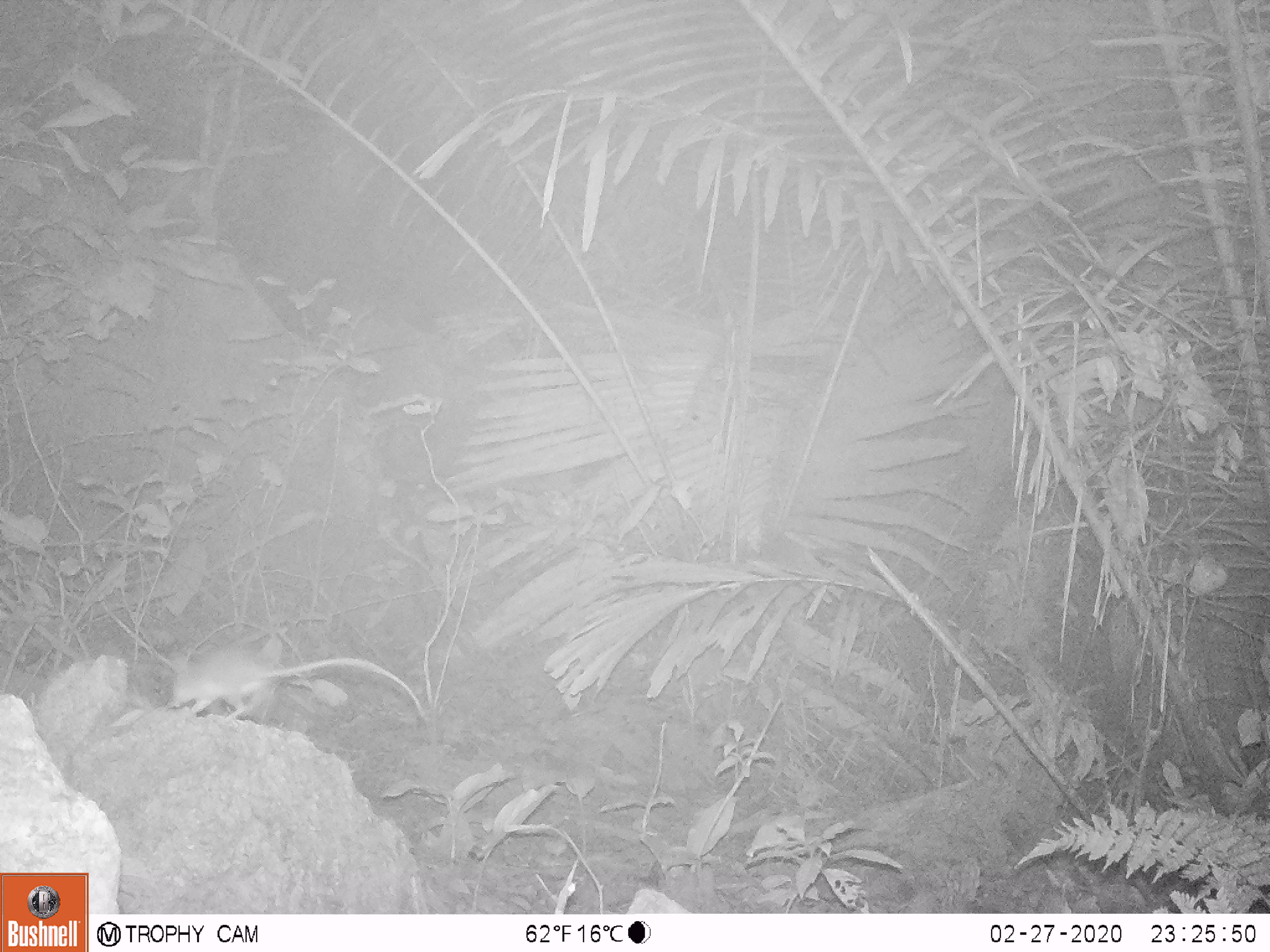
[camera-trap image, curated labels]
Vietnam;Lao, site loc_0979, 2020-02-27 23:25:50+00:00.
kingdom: Animalia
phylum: Chordata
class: Mammalia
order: Rodentia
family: Muridae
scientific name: Muridae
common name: old-world mice and rats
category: unidentified murid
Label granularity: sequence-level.